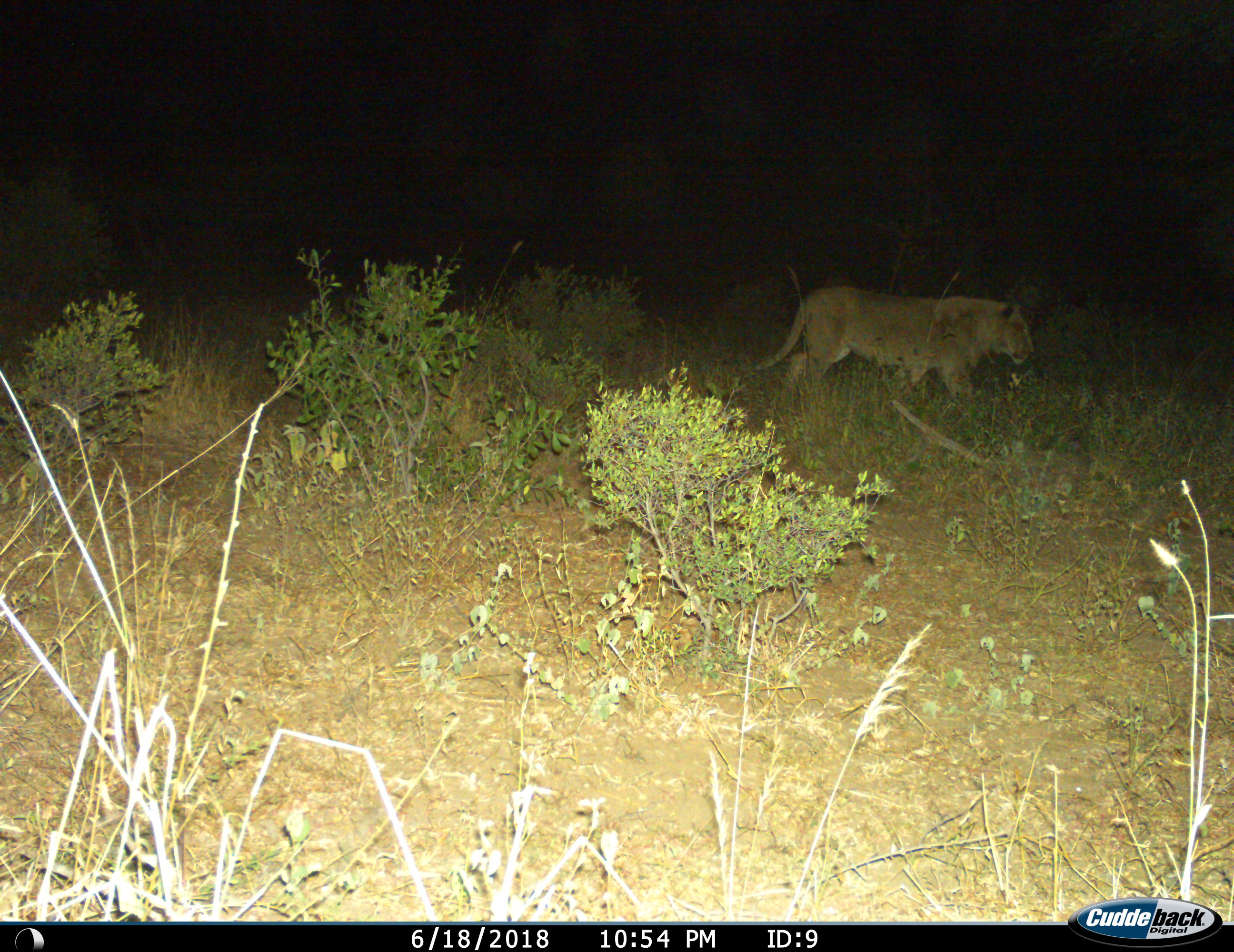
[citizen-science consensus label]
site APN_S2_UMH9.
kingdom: Animalia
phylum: Chordata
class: Mammalia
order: Carnivora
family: Felidae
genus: Panthera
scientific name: Panthera leo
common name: lion male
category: lionmale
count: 1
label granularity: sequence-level